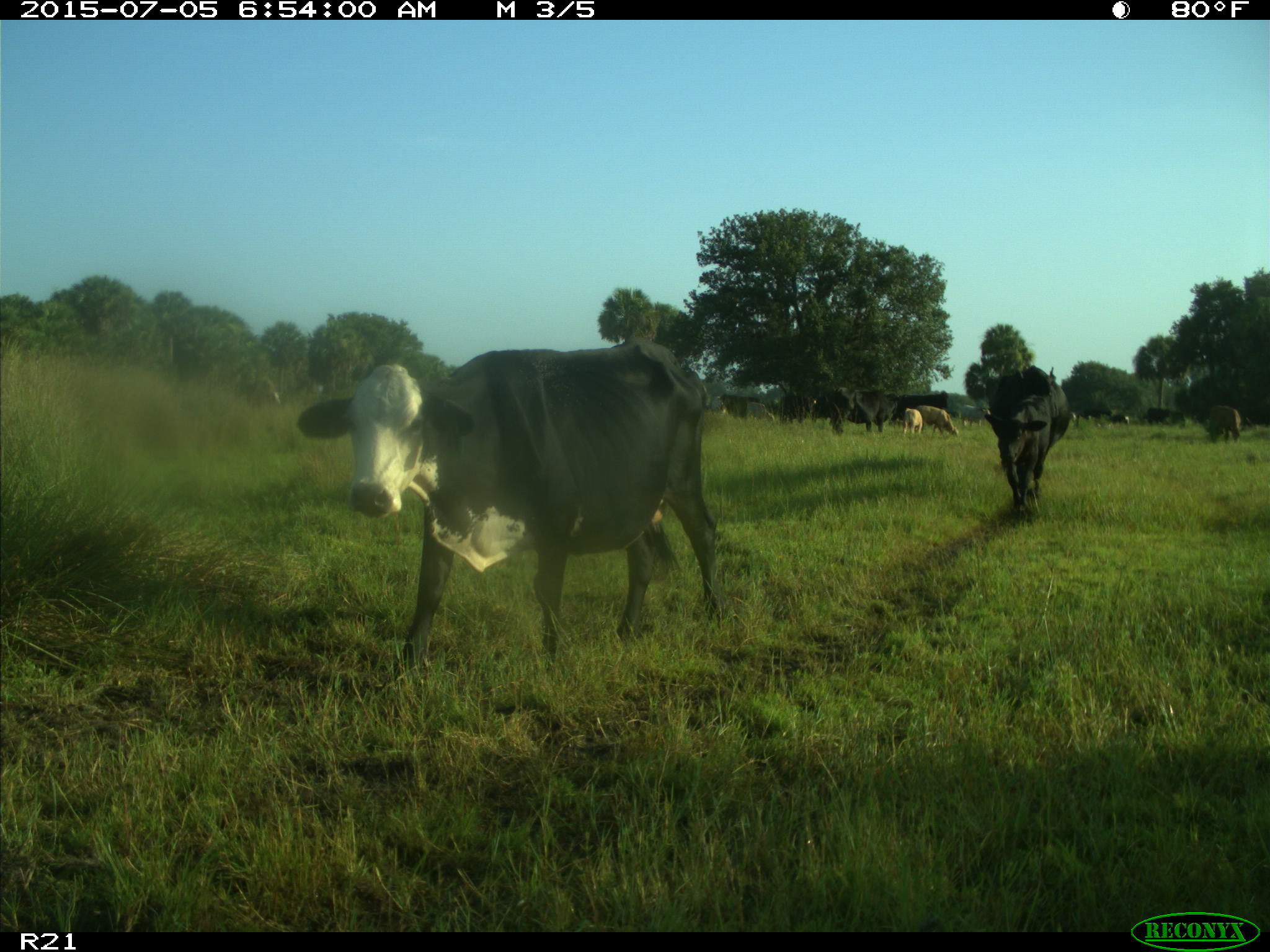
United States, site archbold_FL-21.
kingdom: Animalia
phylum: Chordata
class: Mammalia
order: Artiodactyla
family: Bovidae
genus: Bos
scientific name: Bos taurus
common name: domestic cow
Bos taurus (domestic cow).